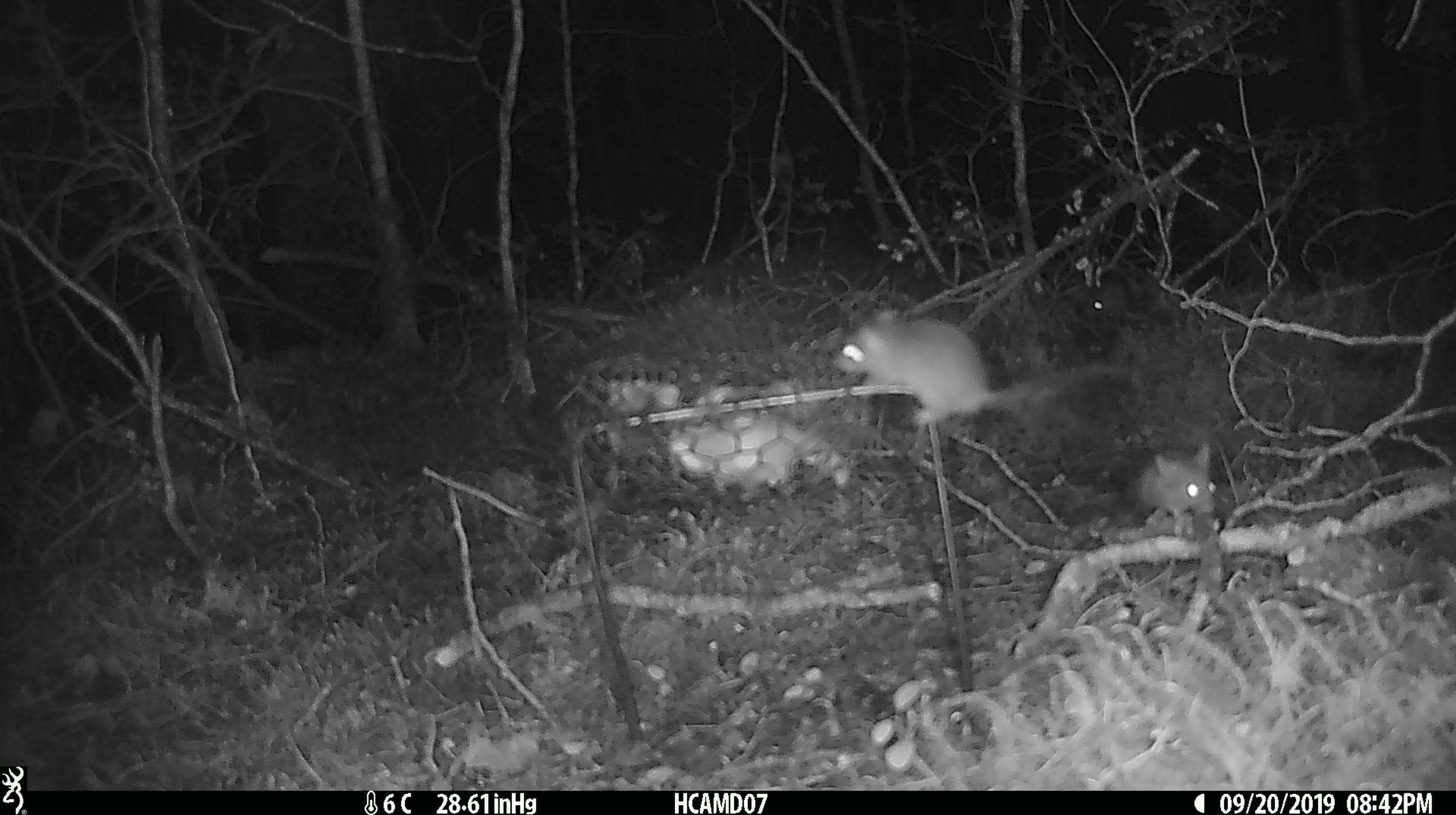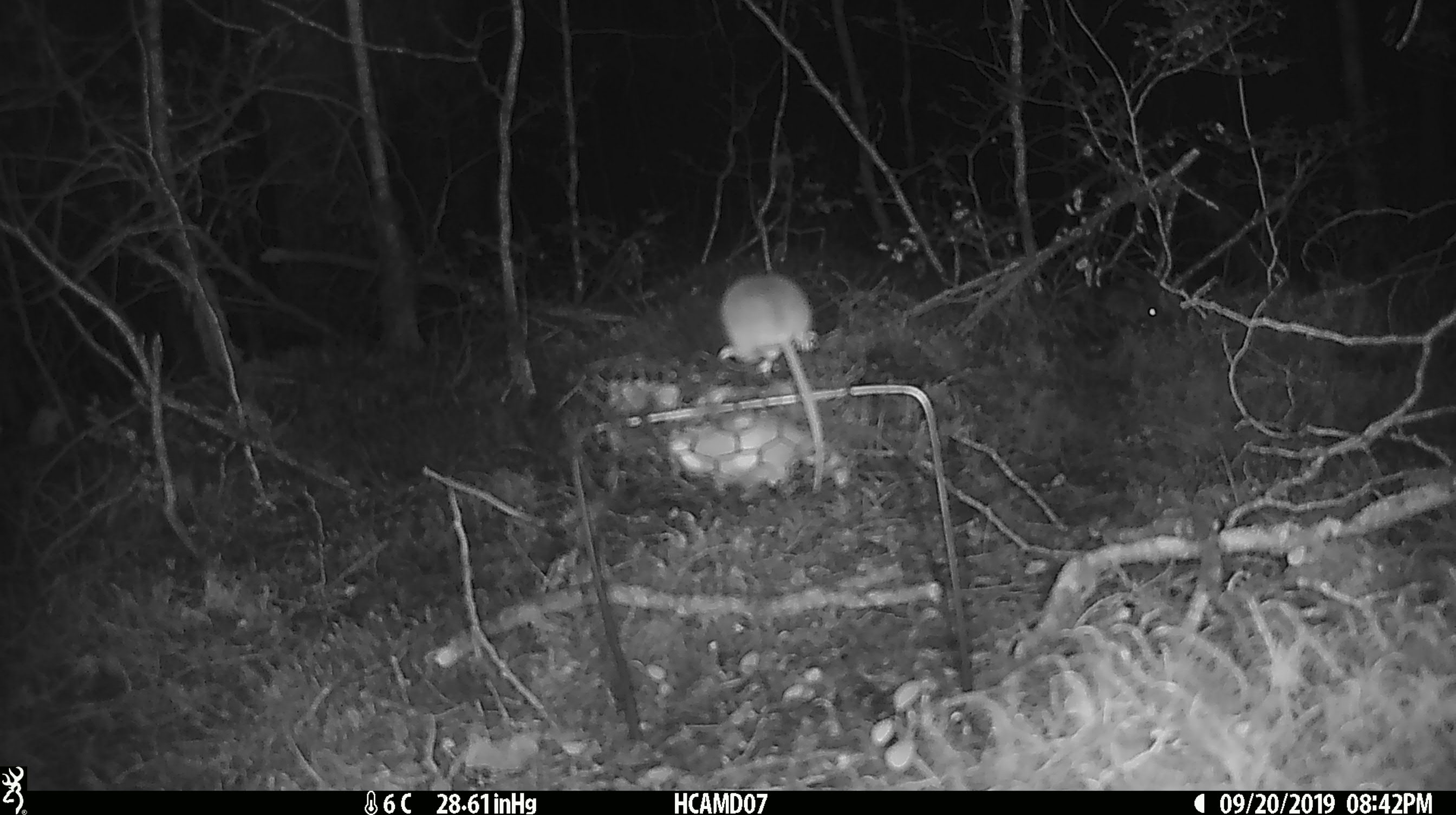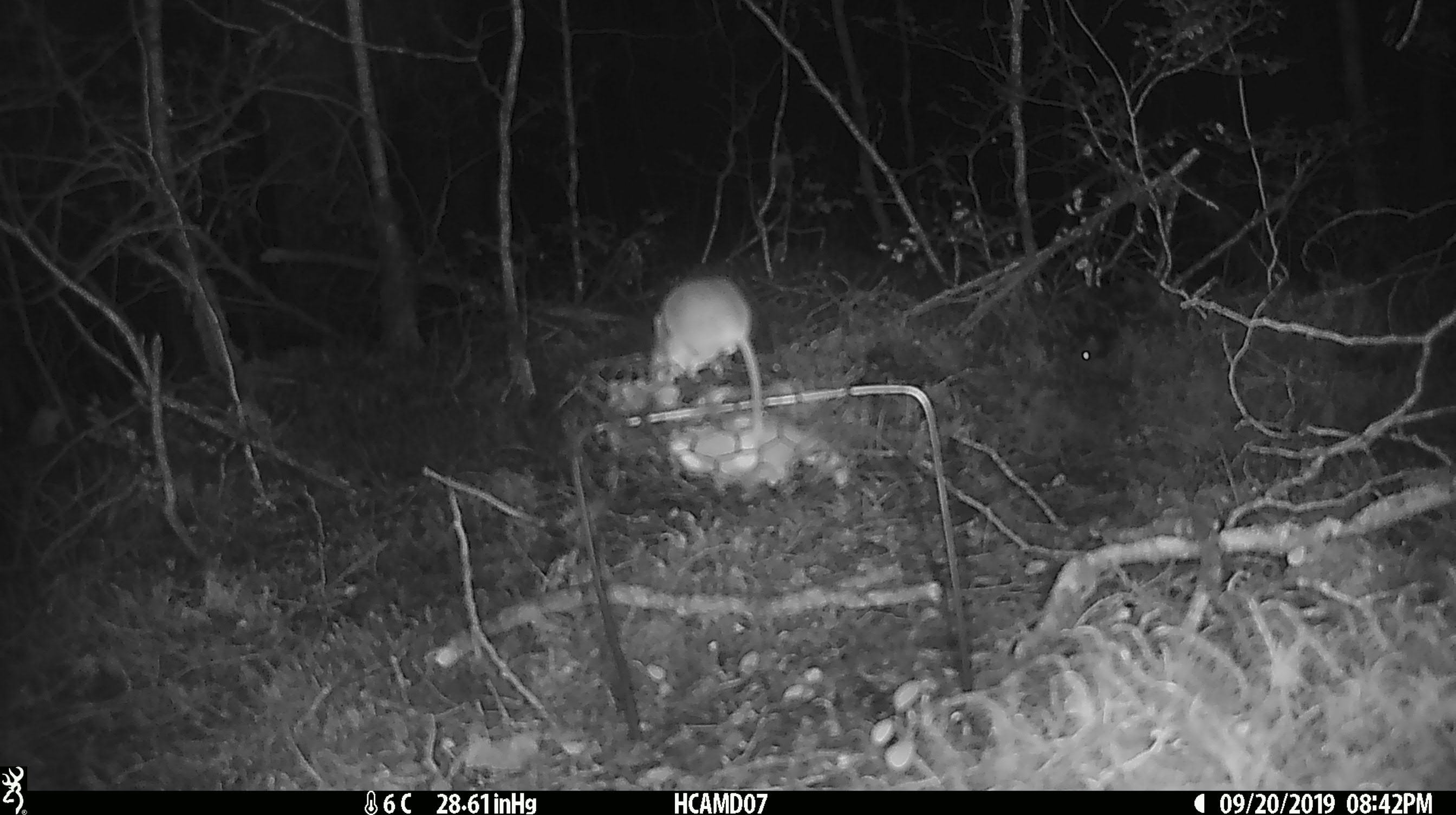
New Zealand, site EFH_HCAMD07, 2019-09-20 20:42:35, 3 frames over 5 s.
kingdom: Animalia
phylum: Chordata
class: Mammalia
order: Rodentia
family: Muridae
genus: Mus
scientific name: Mus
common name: mouse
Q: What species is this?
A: Mouse (Mus).